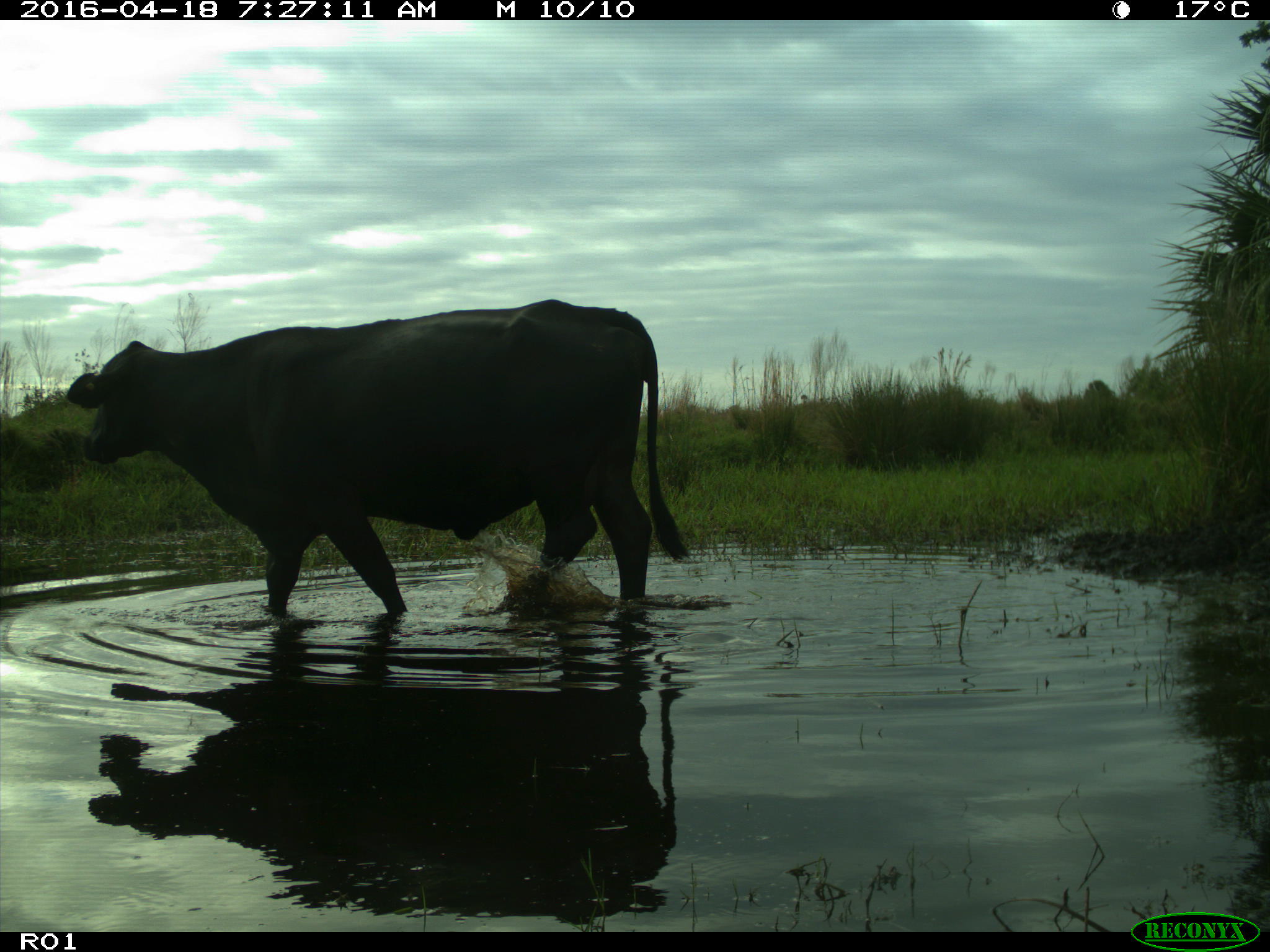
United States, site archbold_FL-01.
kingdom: Animalia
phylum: Chordata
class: Mammalia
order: Artiodactyla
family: Bovidae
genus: Bos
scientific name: Bos taurus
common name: domestic cow